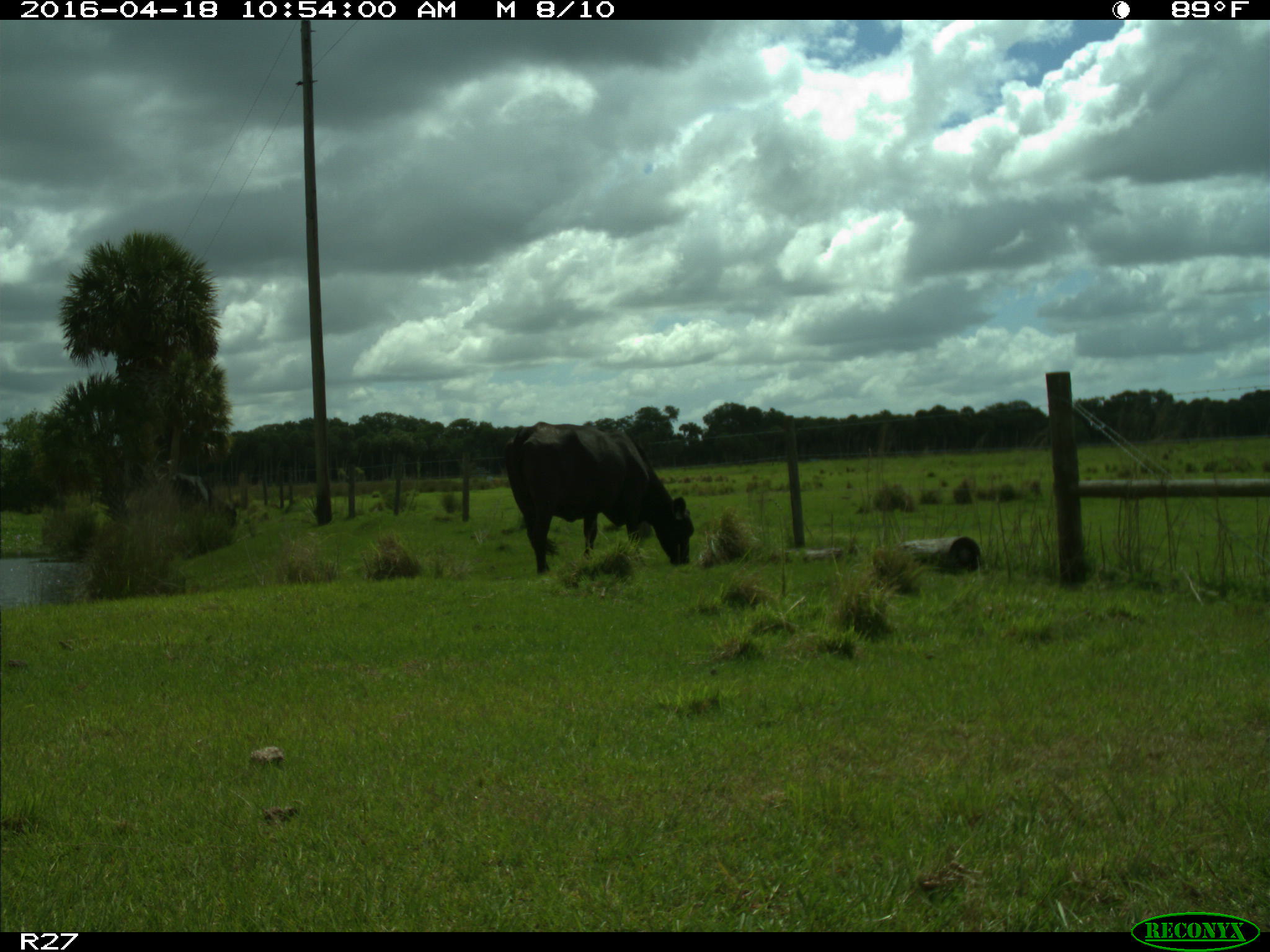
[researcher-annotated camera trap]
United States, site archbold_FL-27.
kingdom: Animalia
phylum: Chordata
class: Mammalia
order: Artiodactyla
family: Bovidae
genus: Bos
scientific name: Bos taurus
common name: domestic cow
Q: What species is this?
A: Bos taurus (domestic cow).